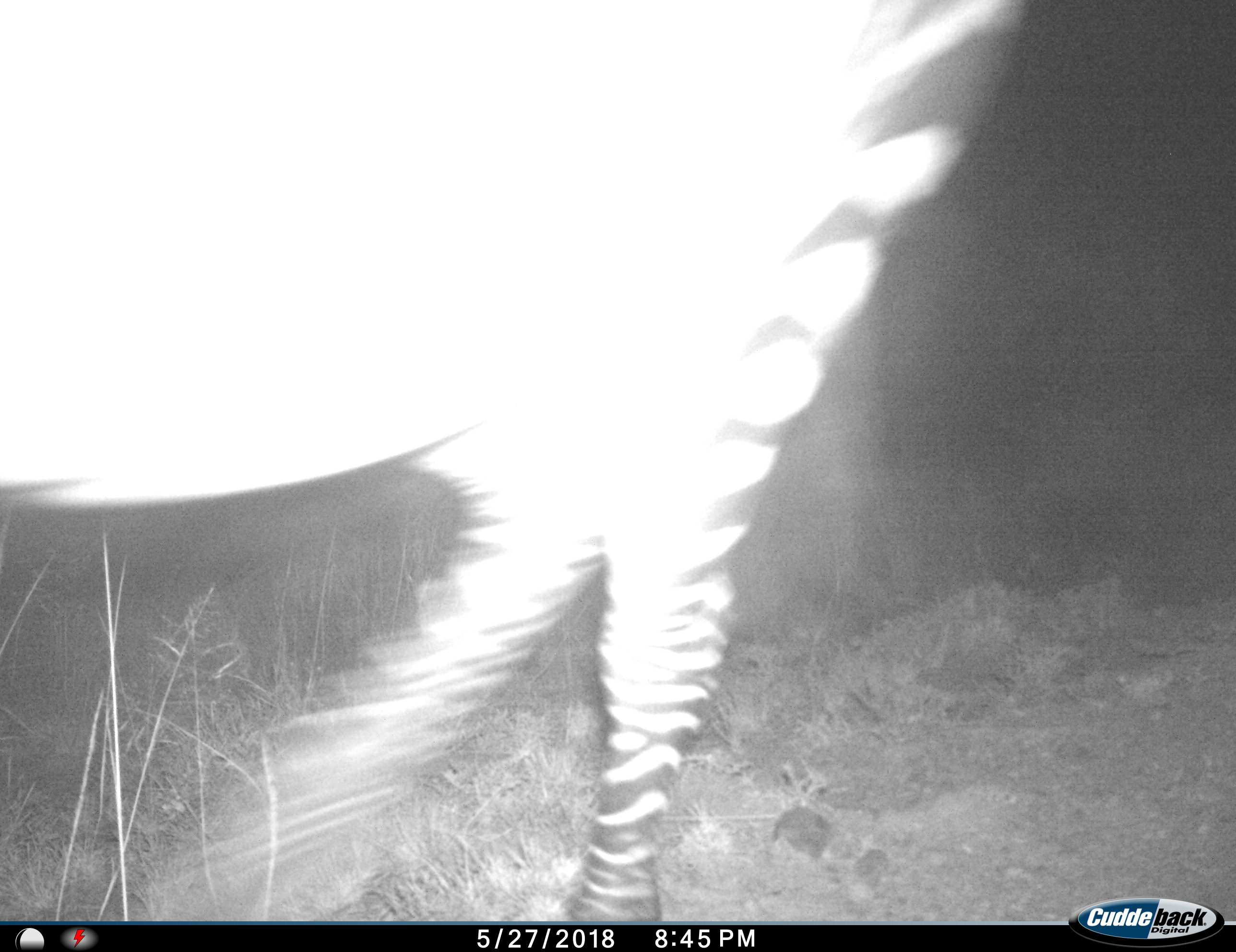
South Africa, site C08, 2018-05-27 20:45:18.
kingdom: Animalia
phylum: Chordata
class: Mammalia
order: Perissodactyla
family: Equidae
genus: Equus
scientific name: Equus zebra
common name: mountain zebra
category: zebramountain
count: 1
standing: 12%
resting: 0%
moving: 88%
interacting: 0%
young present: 0%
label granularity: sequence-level